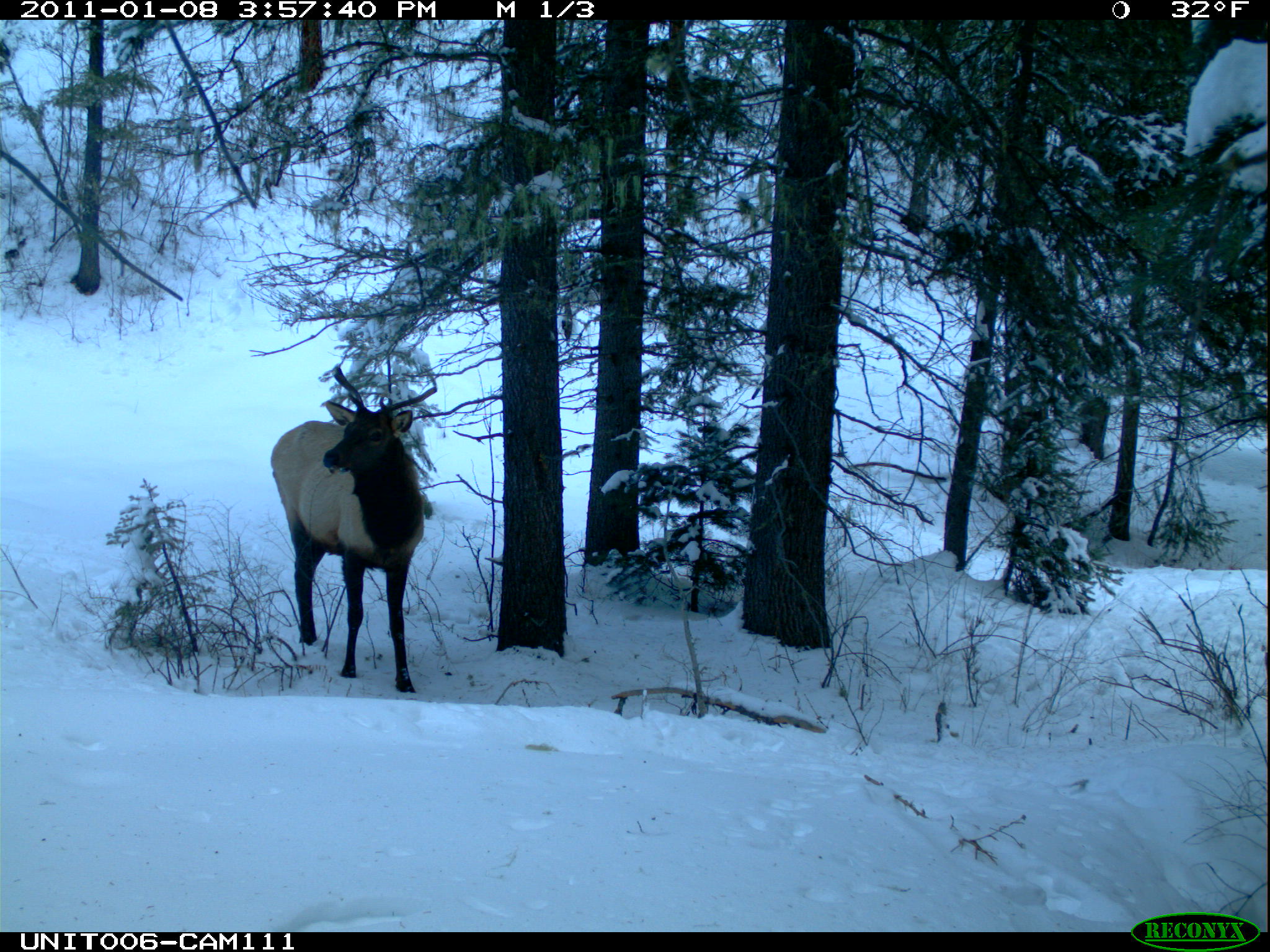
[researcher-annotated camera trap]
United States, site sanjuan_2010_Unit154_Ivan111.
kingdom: Animalia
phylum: Chordata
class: Mammalia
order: Artiodactyla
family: Cervidae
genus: Cervus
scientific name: Cervus elaphus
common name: red deer